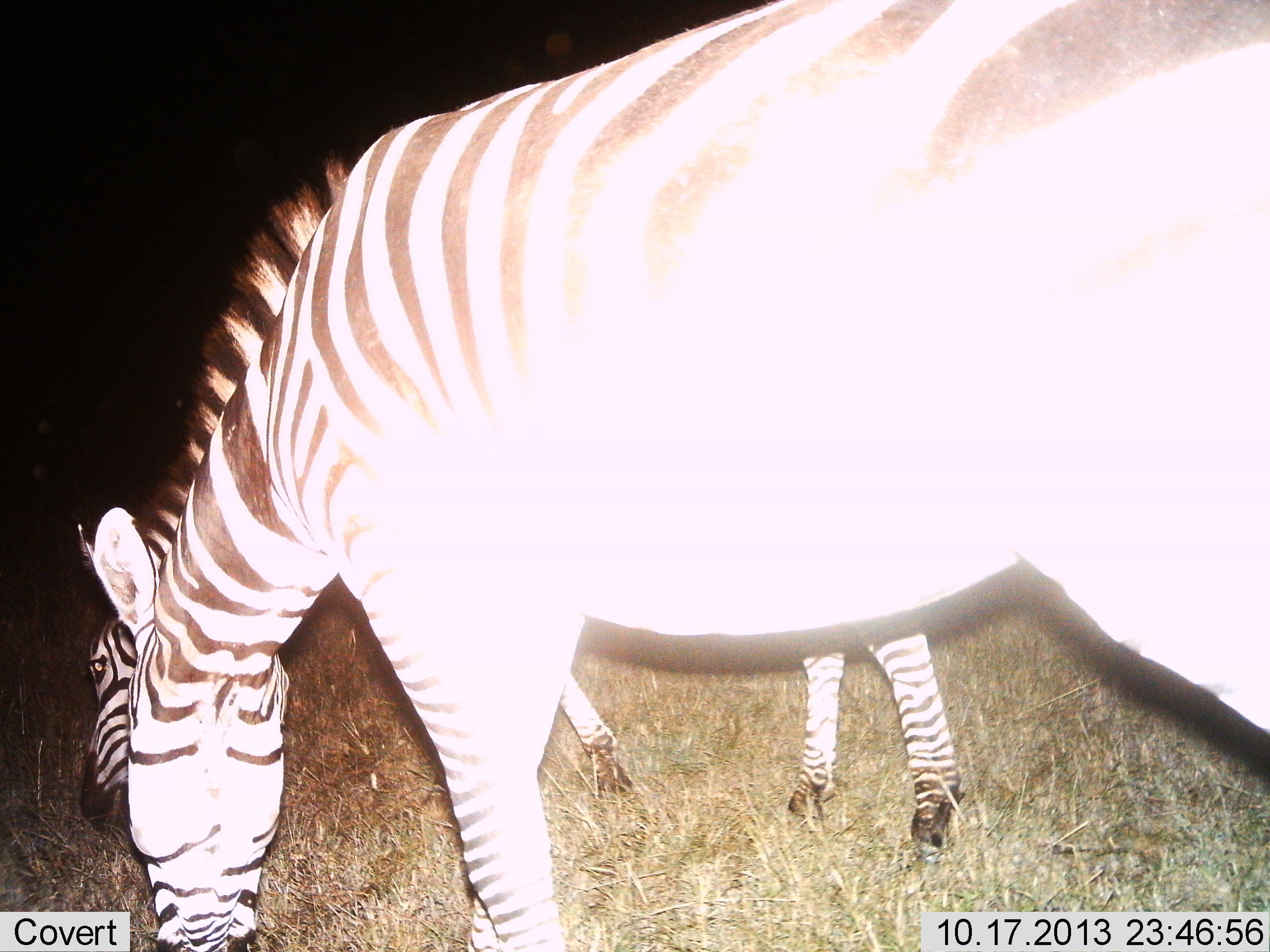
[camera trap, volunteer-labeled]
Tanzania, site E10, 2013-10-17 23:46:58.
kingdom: Animalia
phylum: Chordata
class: Mammalia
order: Perissodactyla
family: Equidae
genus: Equus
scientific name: Equus quagga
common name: plains zebra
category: zebra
Zebra (plains zebra) (Equus quagga), count 2. Behavior (volunteer vote fractions): standing 8%, resting 0%, moving 4%, interacting 0%. Young present (vote fraction): 8%. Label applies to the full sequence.